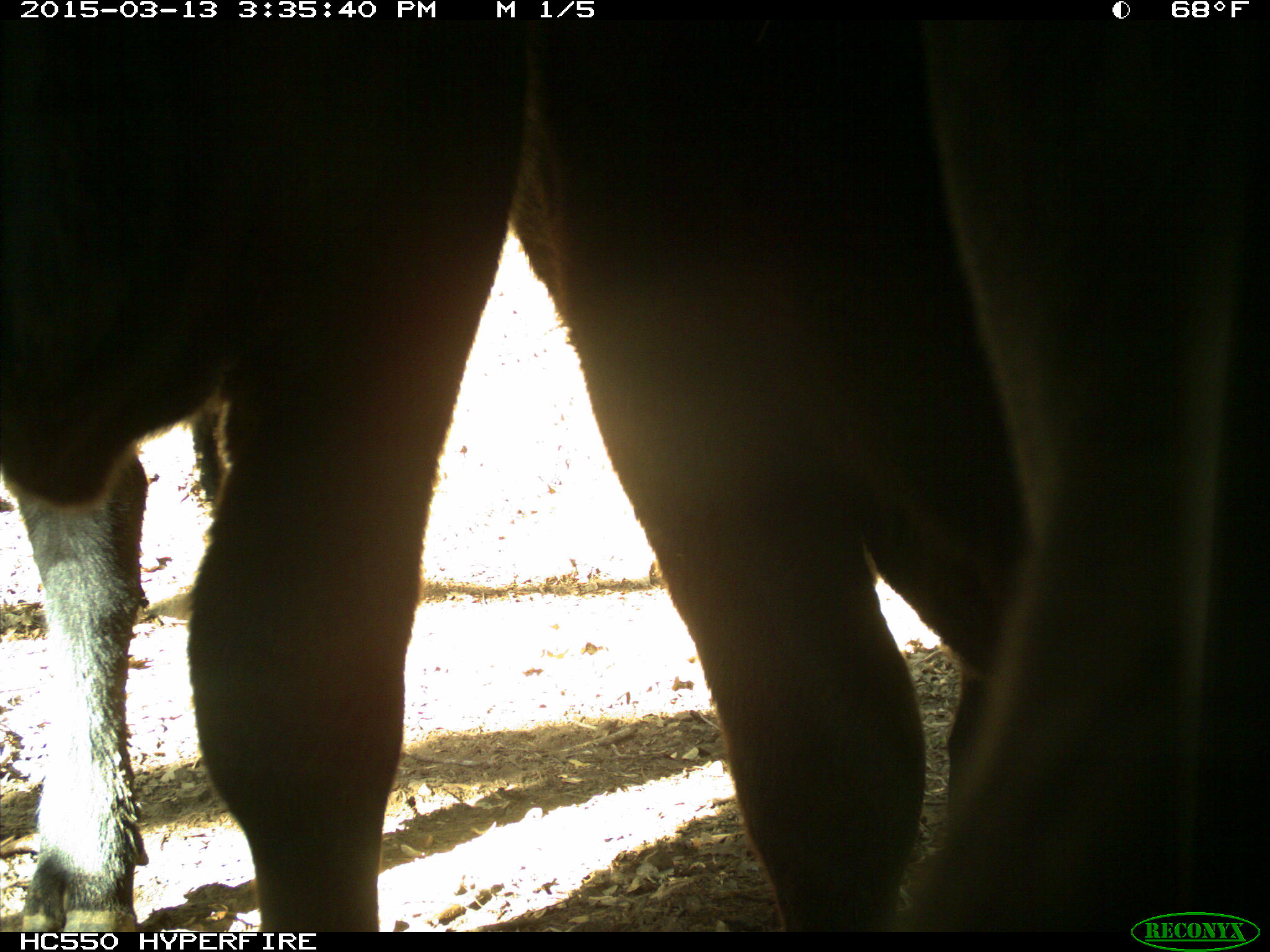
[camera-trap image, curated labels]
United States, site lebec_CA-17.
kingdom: Animalia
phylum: Chordata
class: Mammalia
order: Artiodactyla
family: Bovidae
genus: Bos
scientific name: Bos taurus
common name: domestic cow